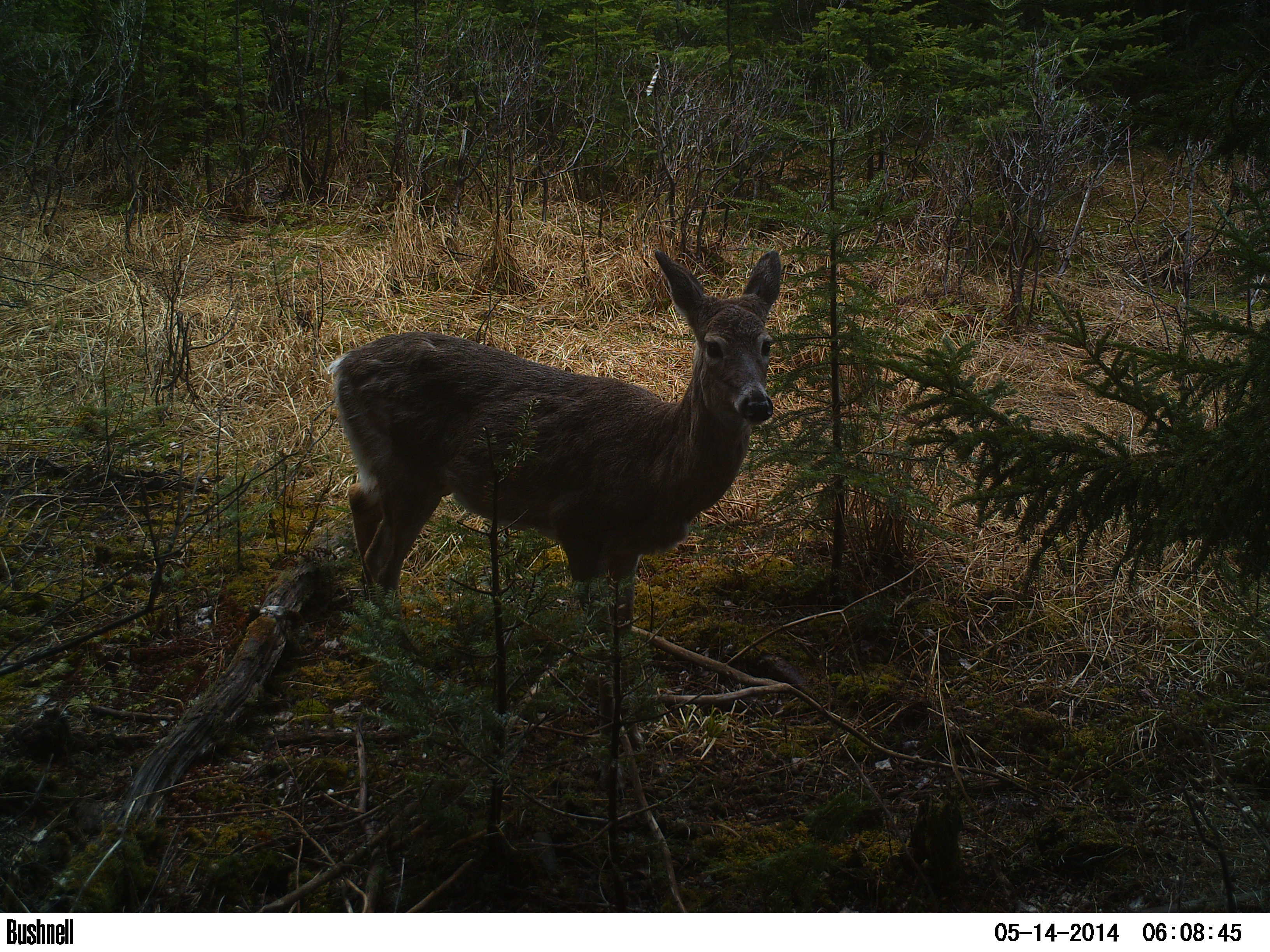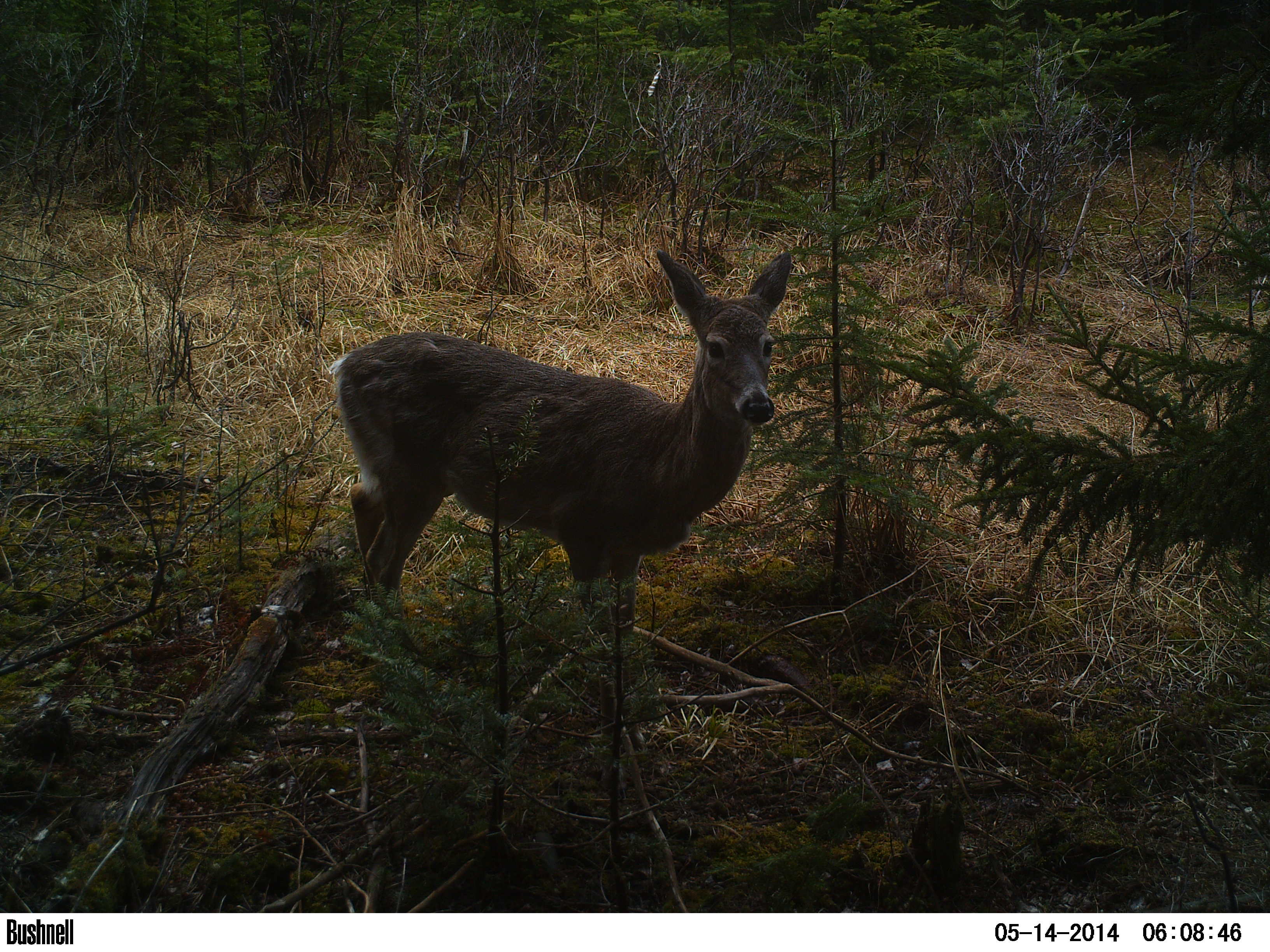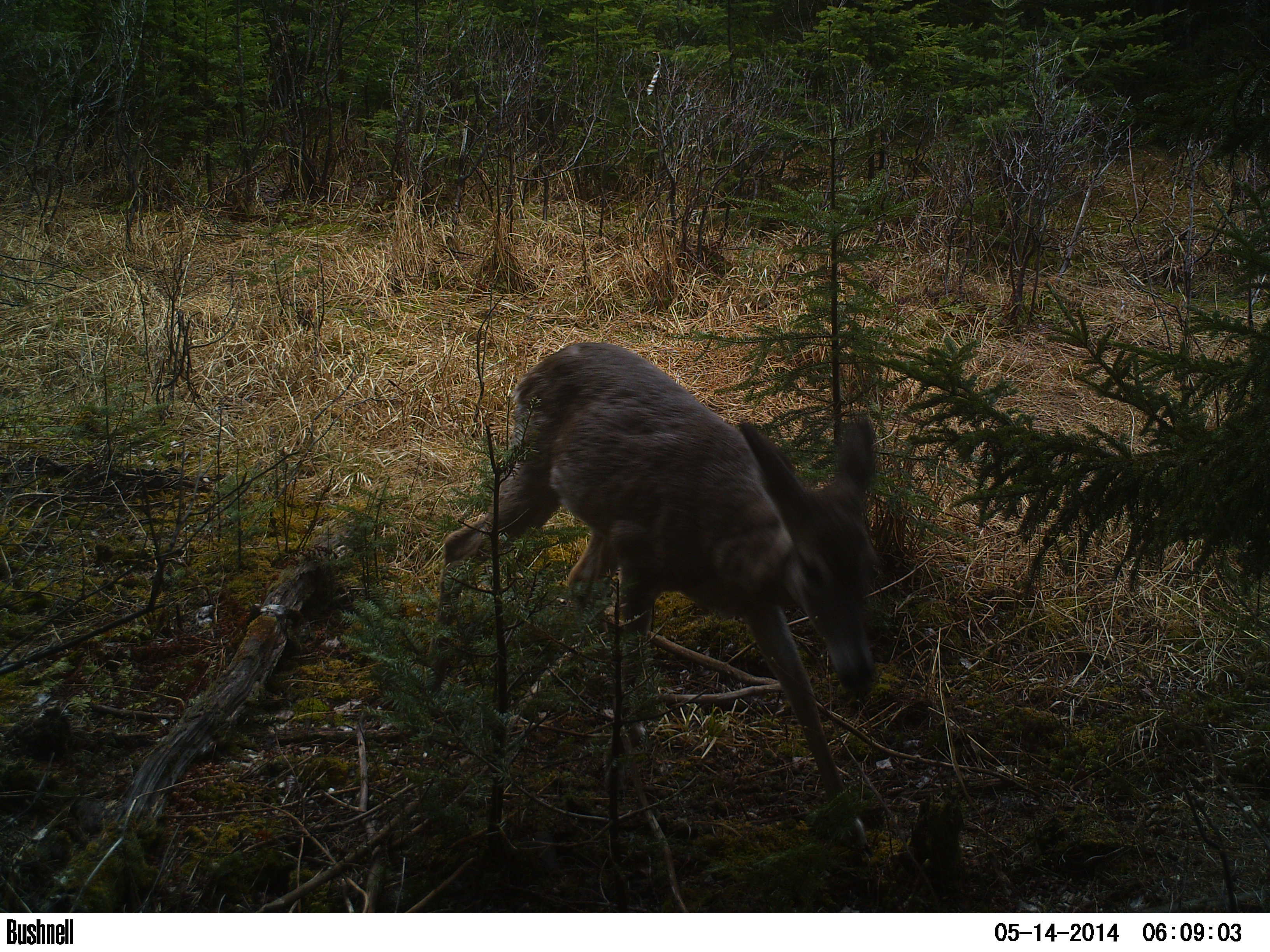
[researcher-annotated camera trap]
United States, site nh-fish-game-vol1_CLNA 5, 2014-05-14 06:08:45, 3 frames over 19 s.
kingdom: Animalia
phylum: Chordata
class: Mammalia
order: Artiodactyla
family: Cervidae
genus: Odocoileus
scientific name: Odocoileus virginianus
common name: white-tailed deer